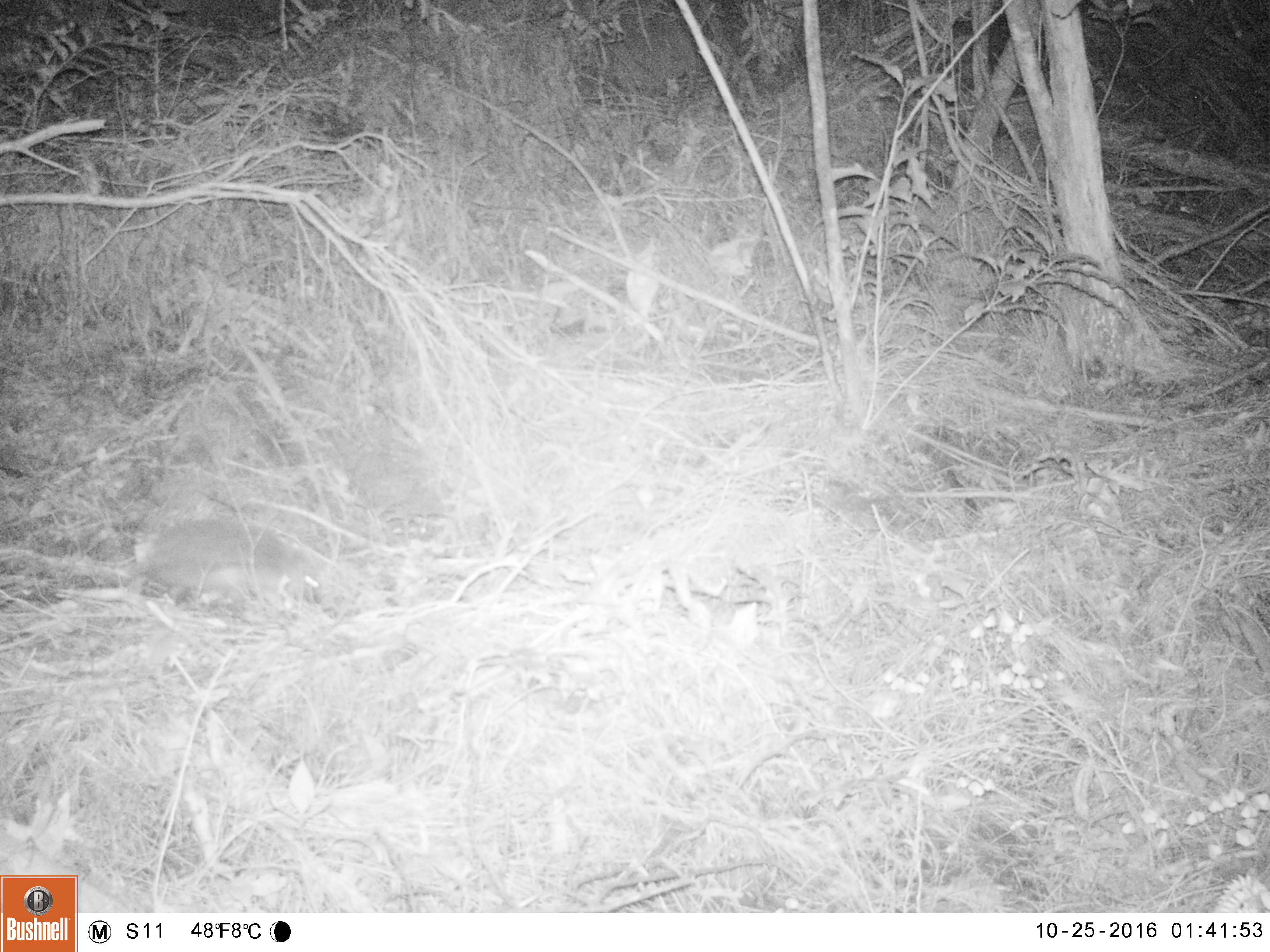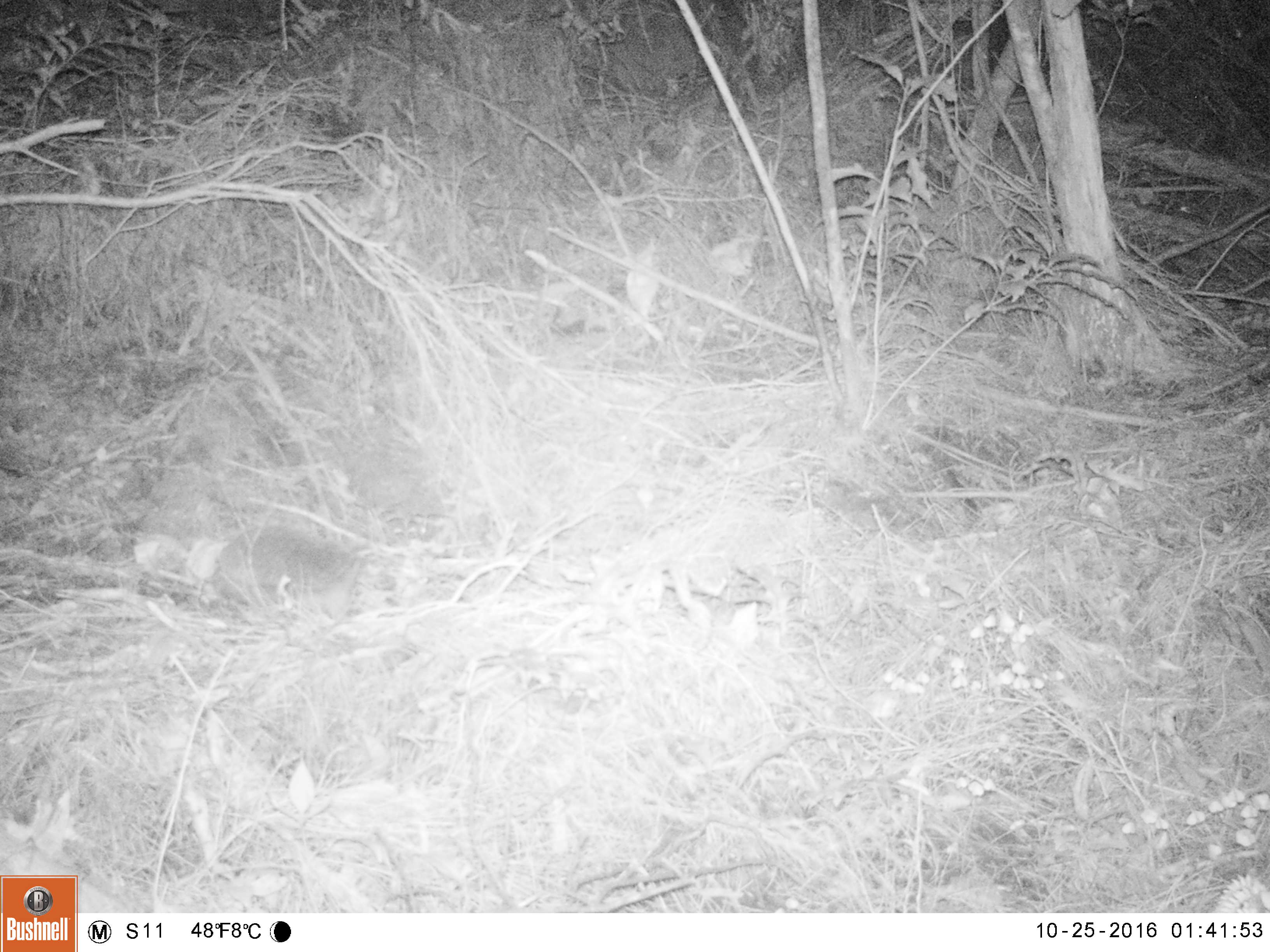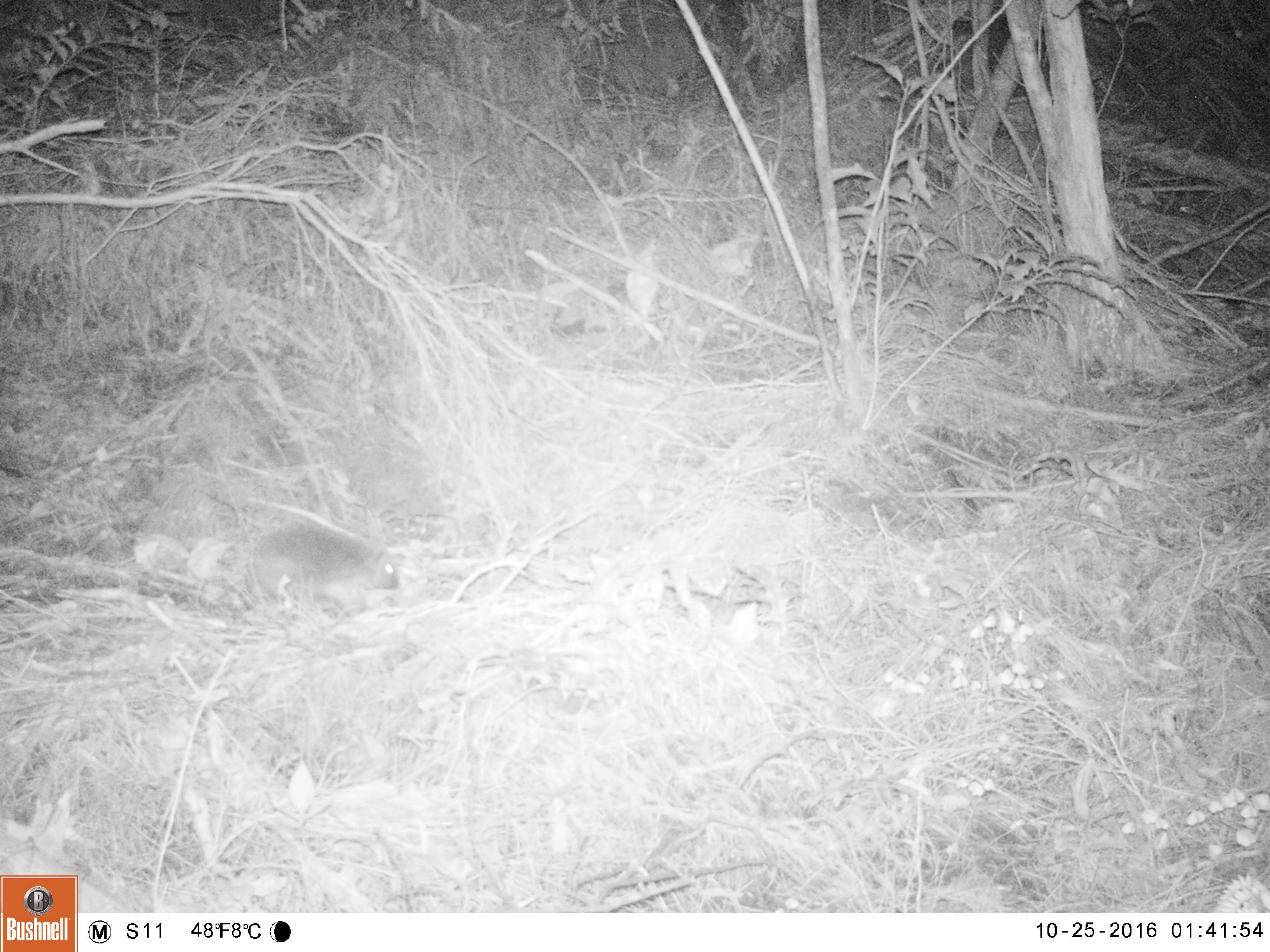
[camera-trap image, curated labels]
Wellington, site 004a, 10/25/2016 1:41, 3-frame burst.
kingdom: Animalia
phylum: Chordata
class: Mammalia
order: Eulipotyphla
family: Erinaceidae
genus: Erinaceus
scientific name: Erinaceus europaeus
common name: hedgehog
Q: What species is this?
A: Hedgehog (Erinaceus europaeus).